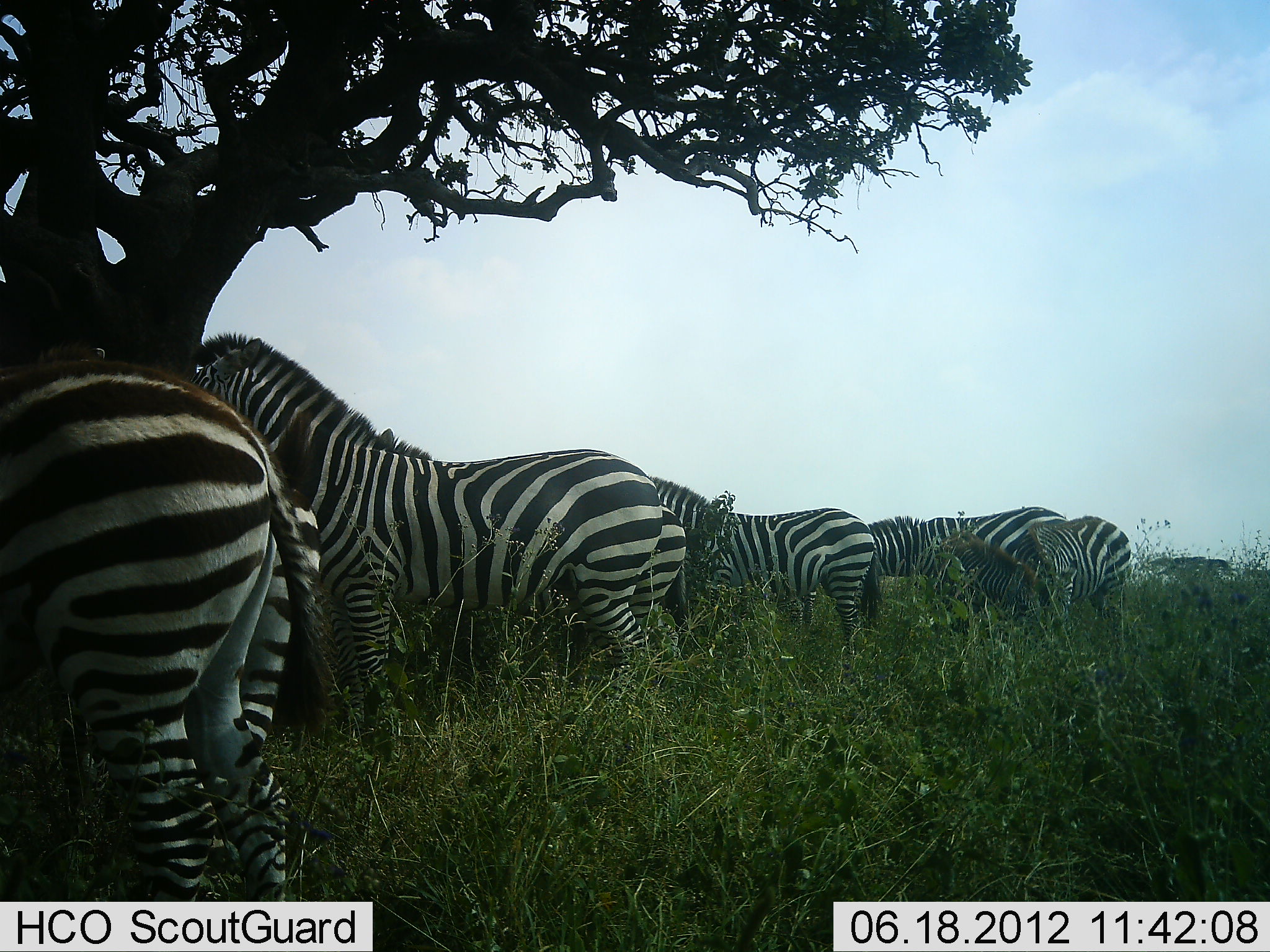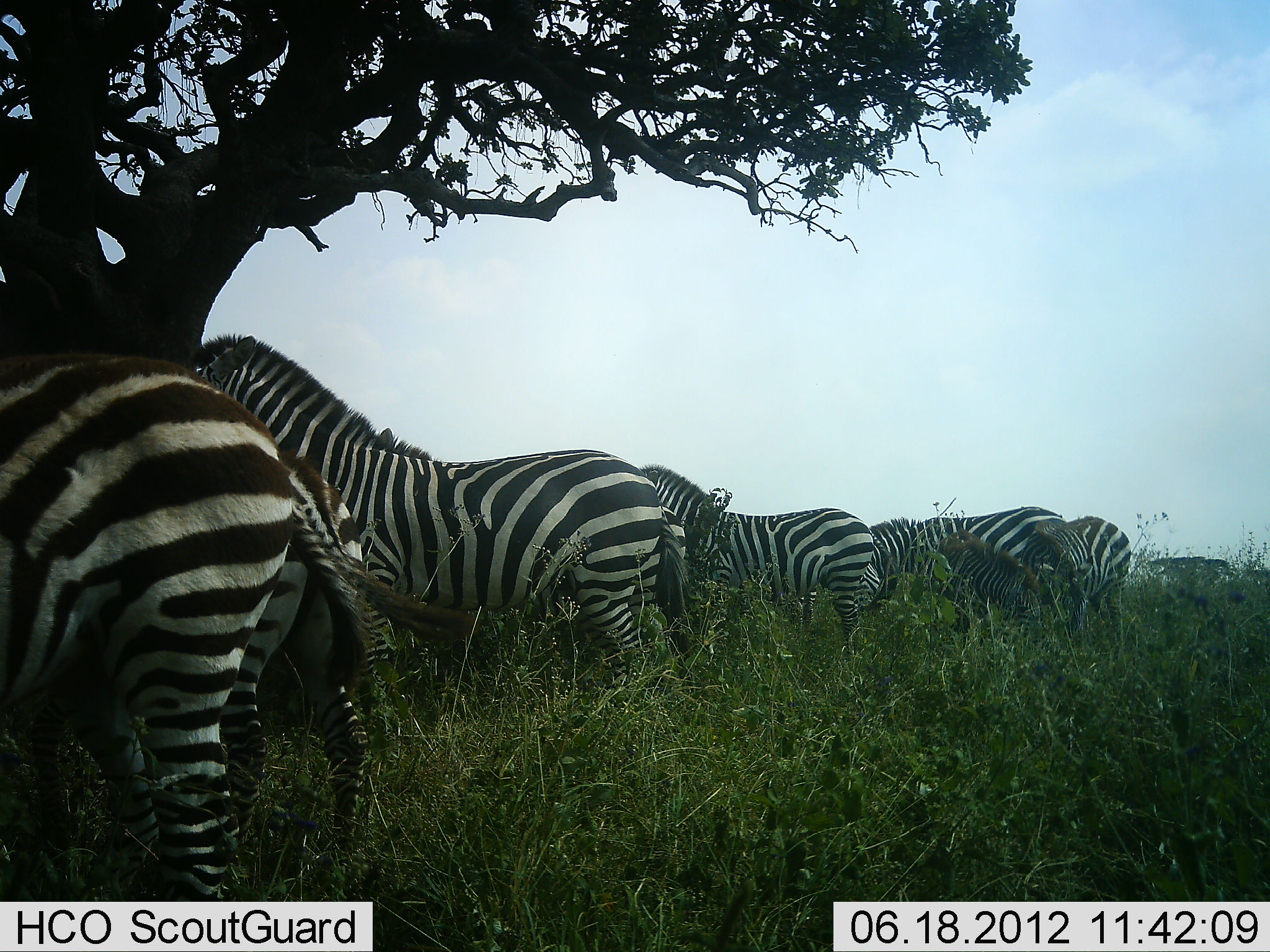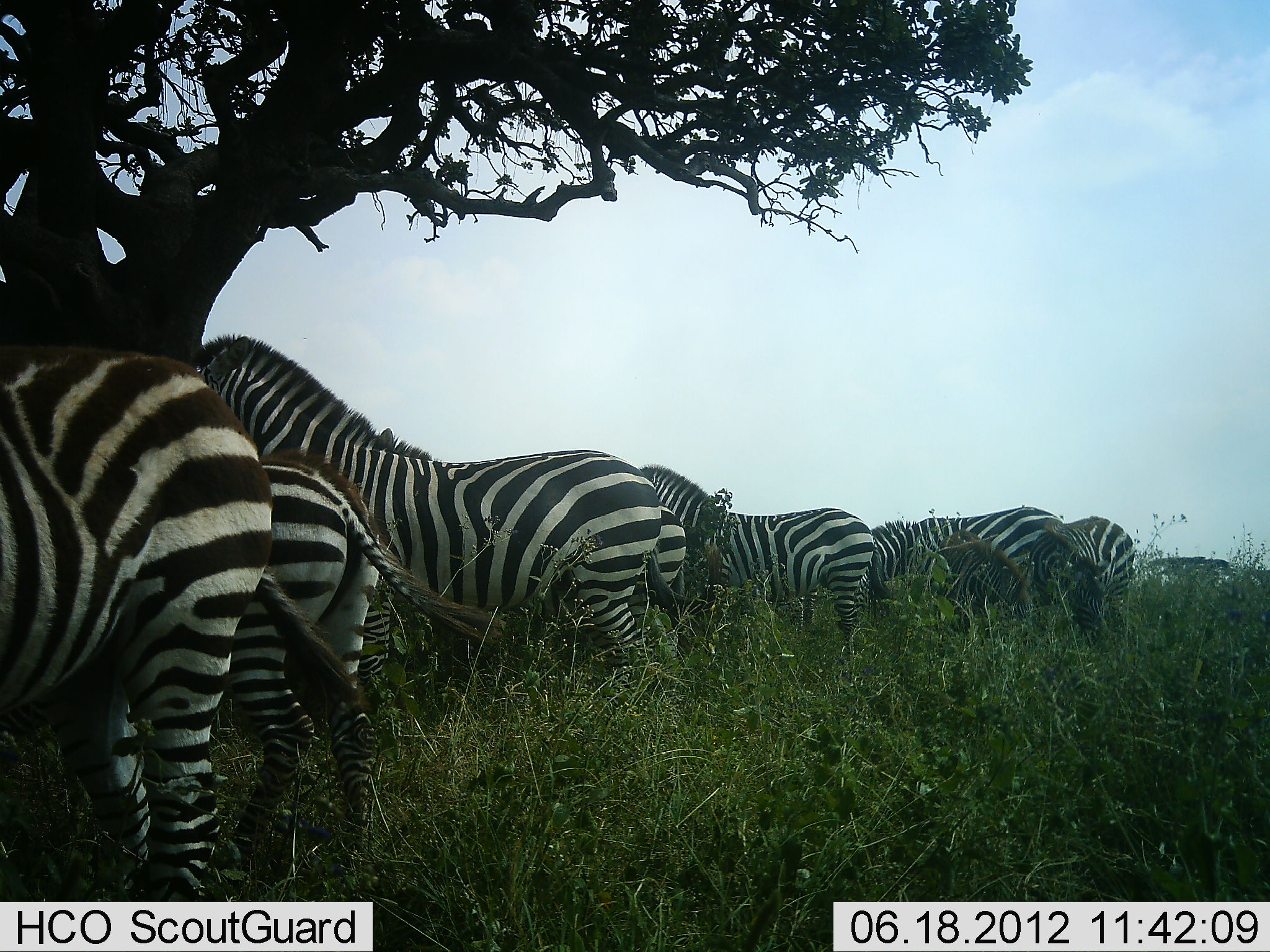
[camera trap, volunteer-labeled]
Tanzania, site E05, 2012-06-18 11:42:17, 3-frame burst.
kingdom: Animalia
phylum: Chordata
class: Mammalia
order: Perissodactyla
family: Equidae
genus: Equus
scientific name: Equus quagga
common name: plains zebra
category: zebra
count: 8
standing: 90%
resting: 10%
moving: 10%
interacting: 10%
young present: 20%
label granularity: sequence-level